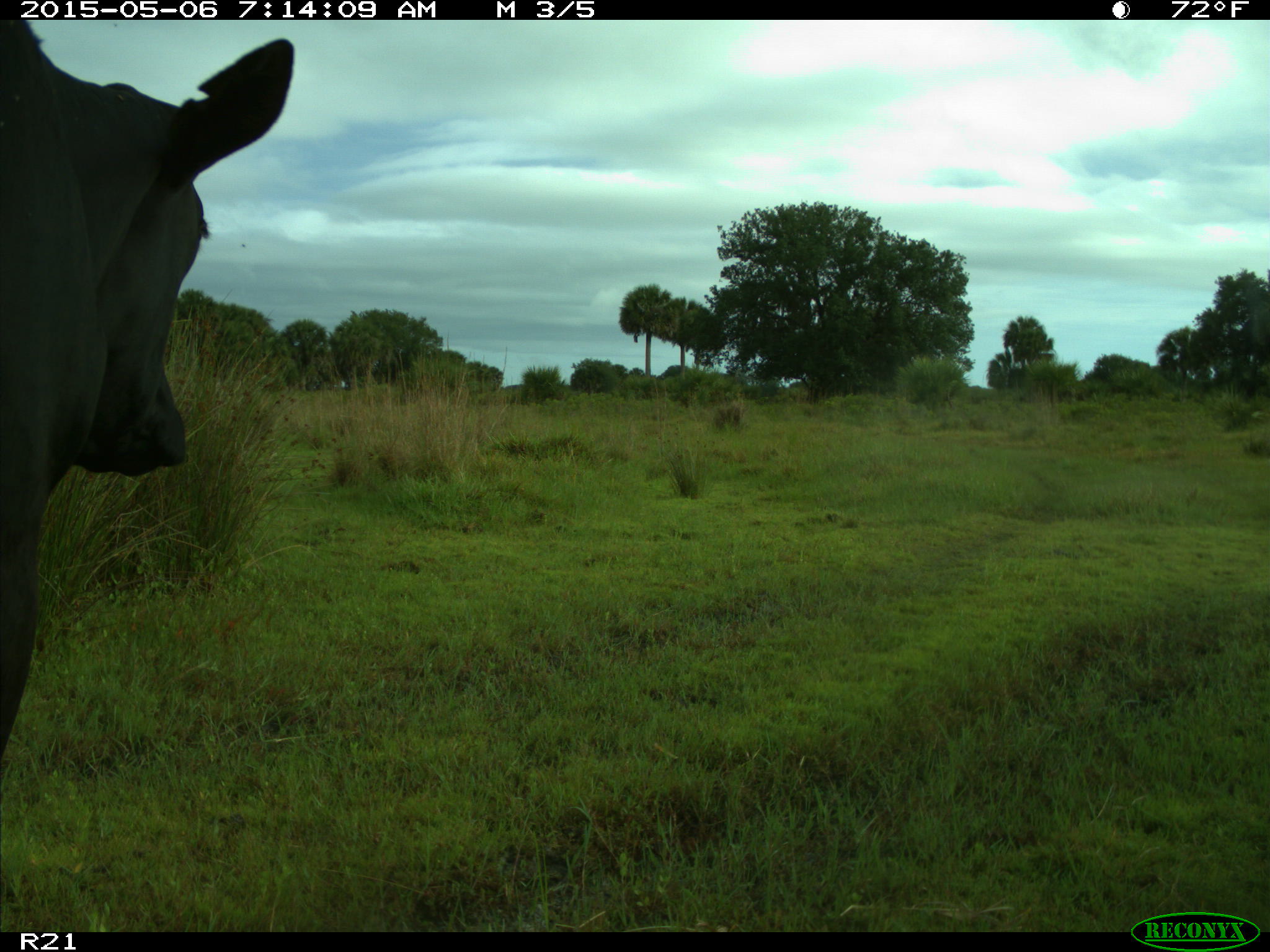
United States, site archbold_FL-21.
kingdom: Animalia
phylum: Chordata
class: Mammalia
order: Artiodactyla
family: Bovidae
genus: Bos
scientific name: Bos taurus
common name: domestic cow